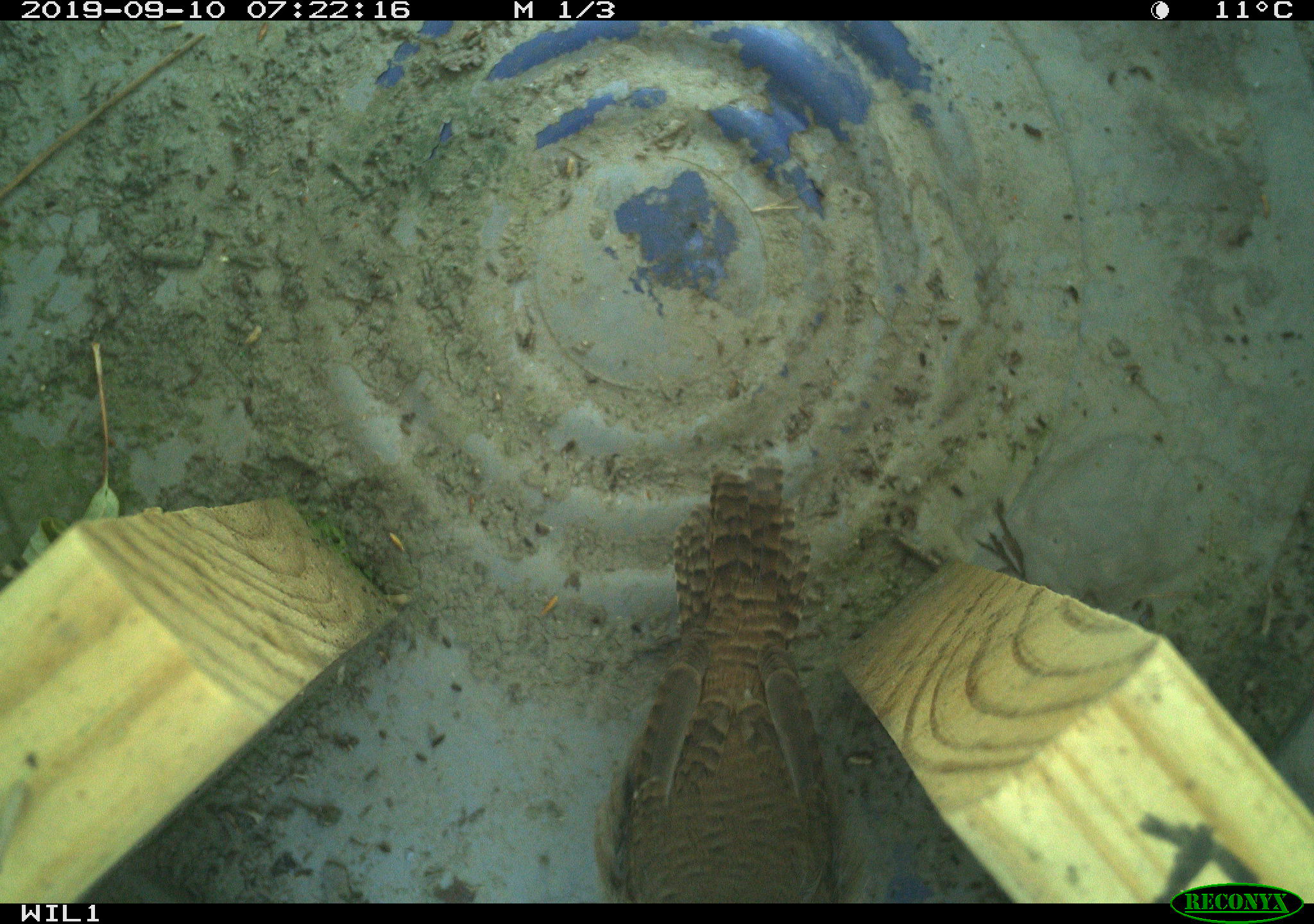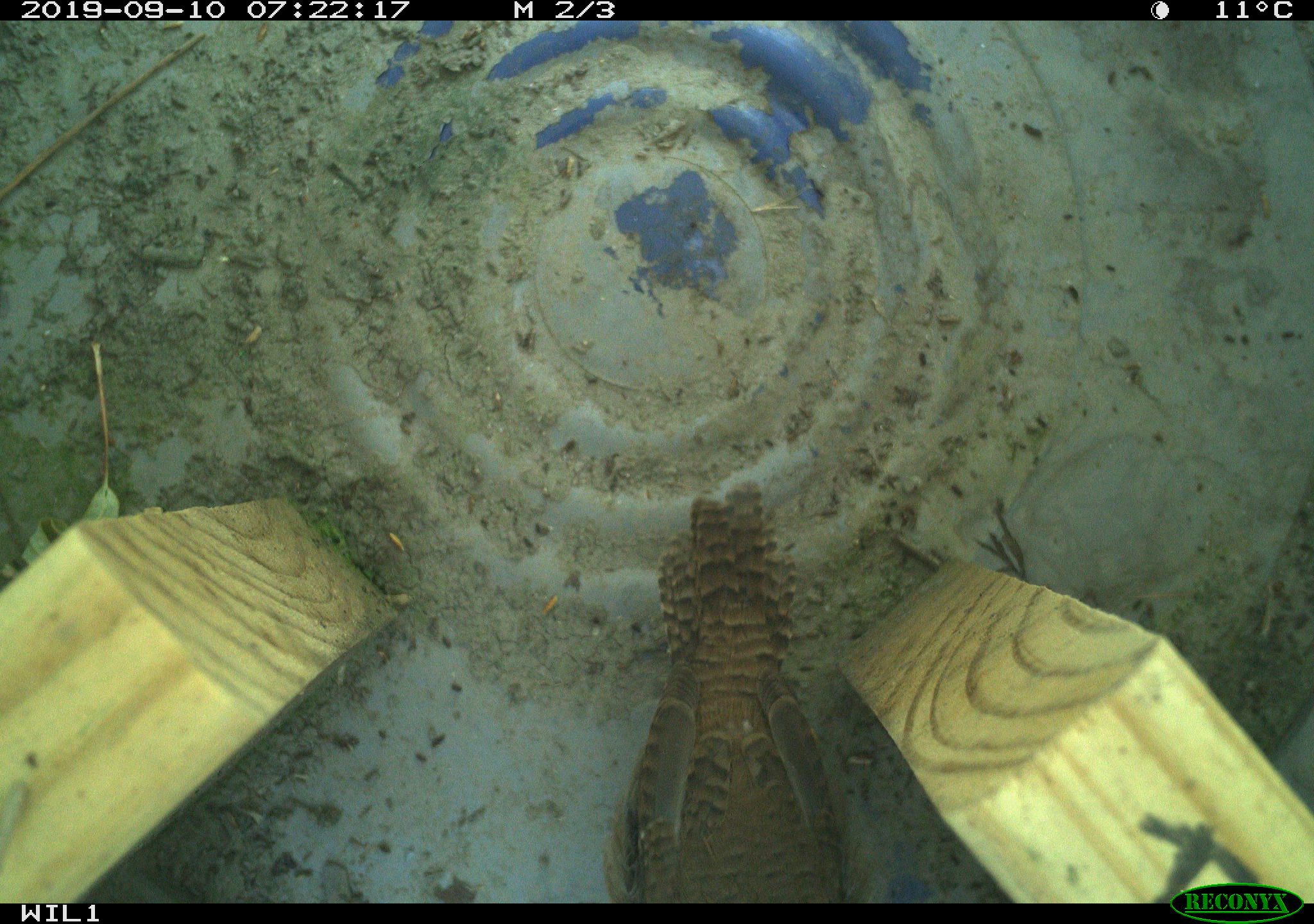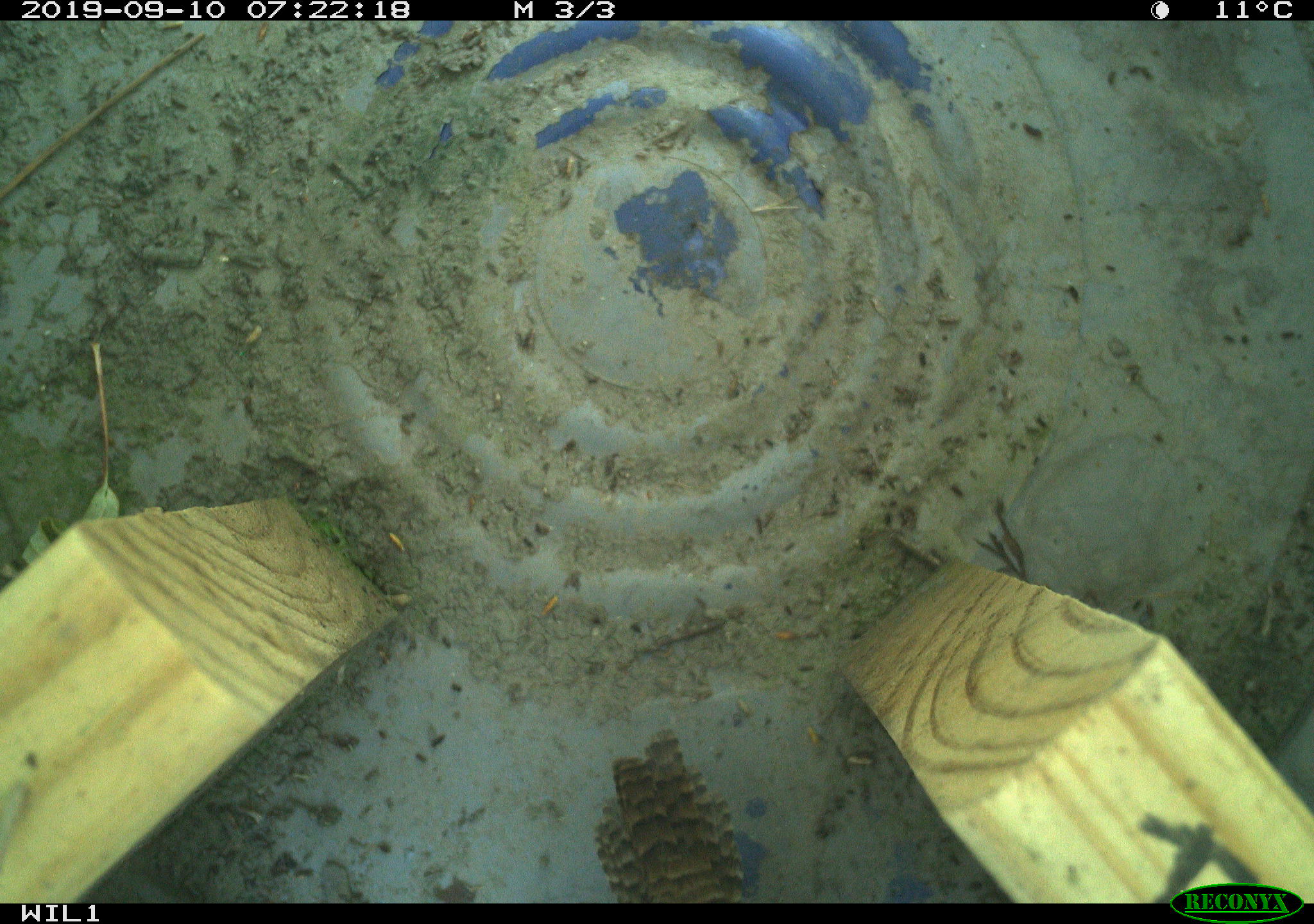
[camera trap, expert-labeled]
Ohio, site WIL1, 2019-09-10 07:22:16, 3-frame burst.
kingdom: Animalia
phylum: Chordata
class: Aves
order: Passeriformes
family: Troglodytidae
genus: Troglodytes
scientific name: Troglodytes aedon aedon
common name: northern house wren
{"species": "northern house wren (Troglodytes aedon aedon)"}